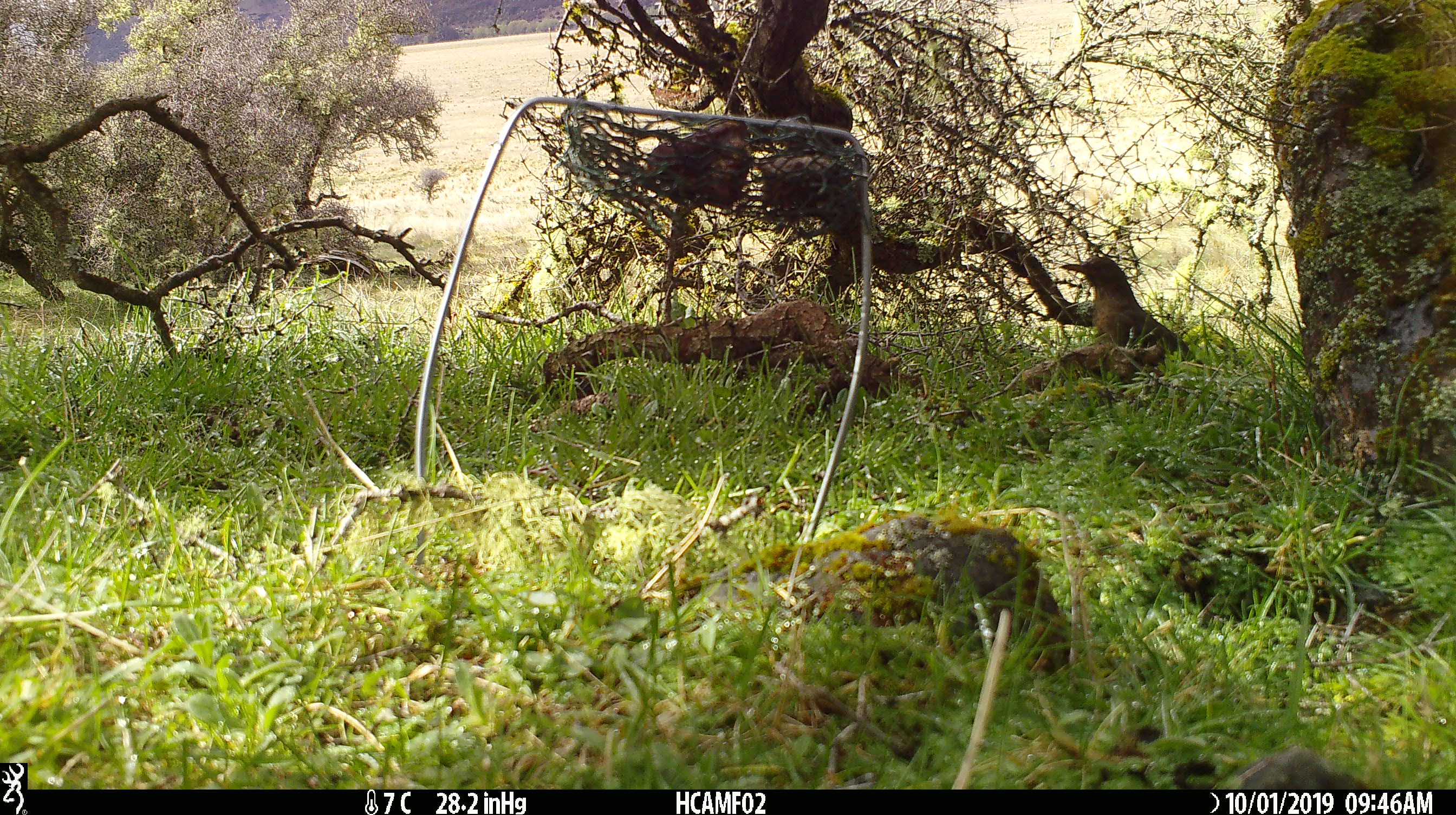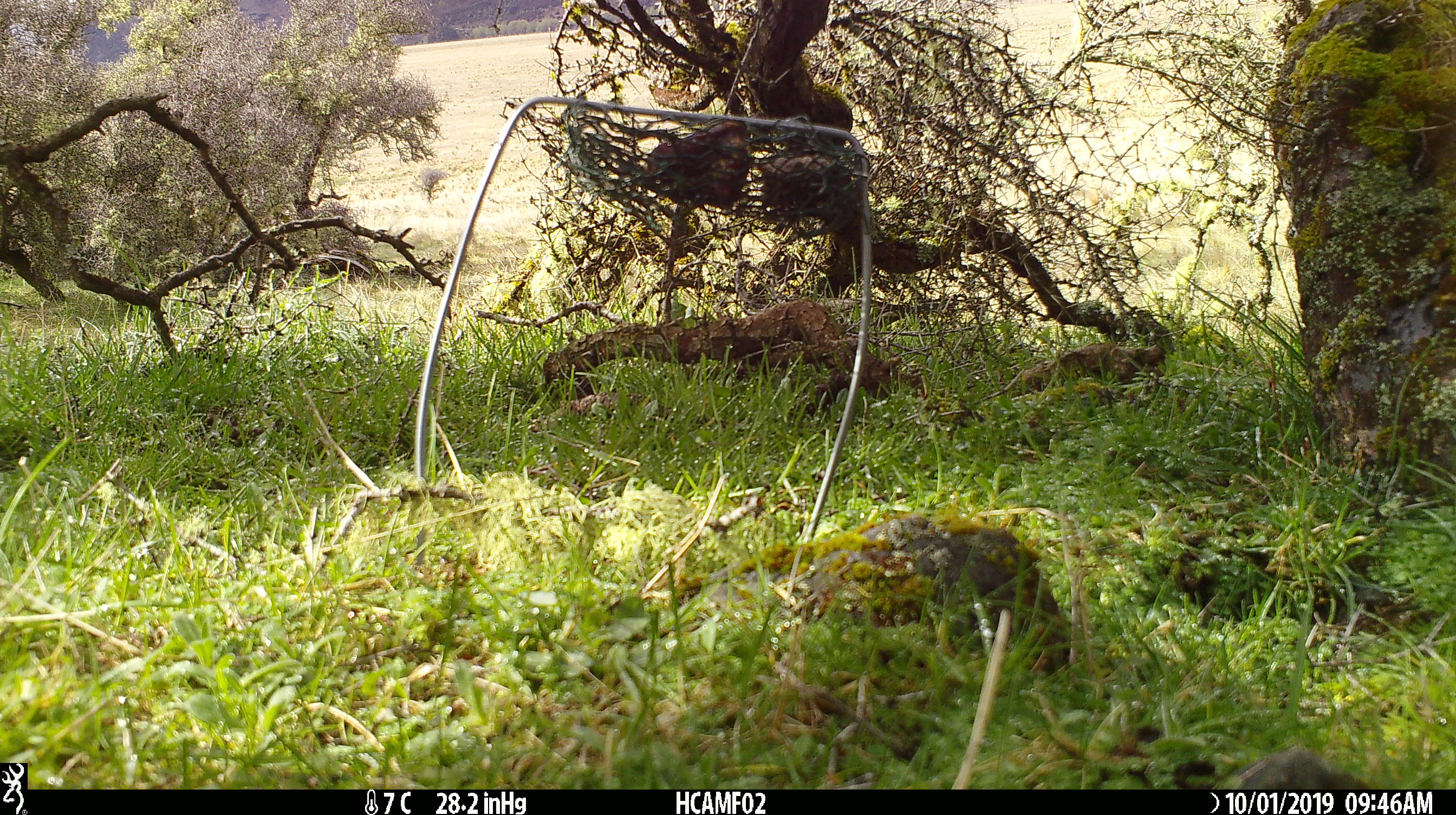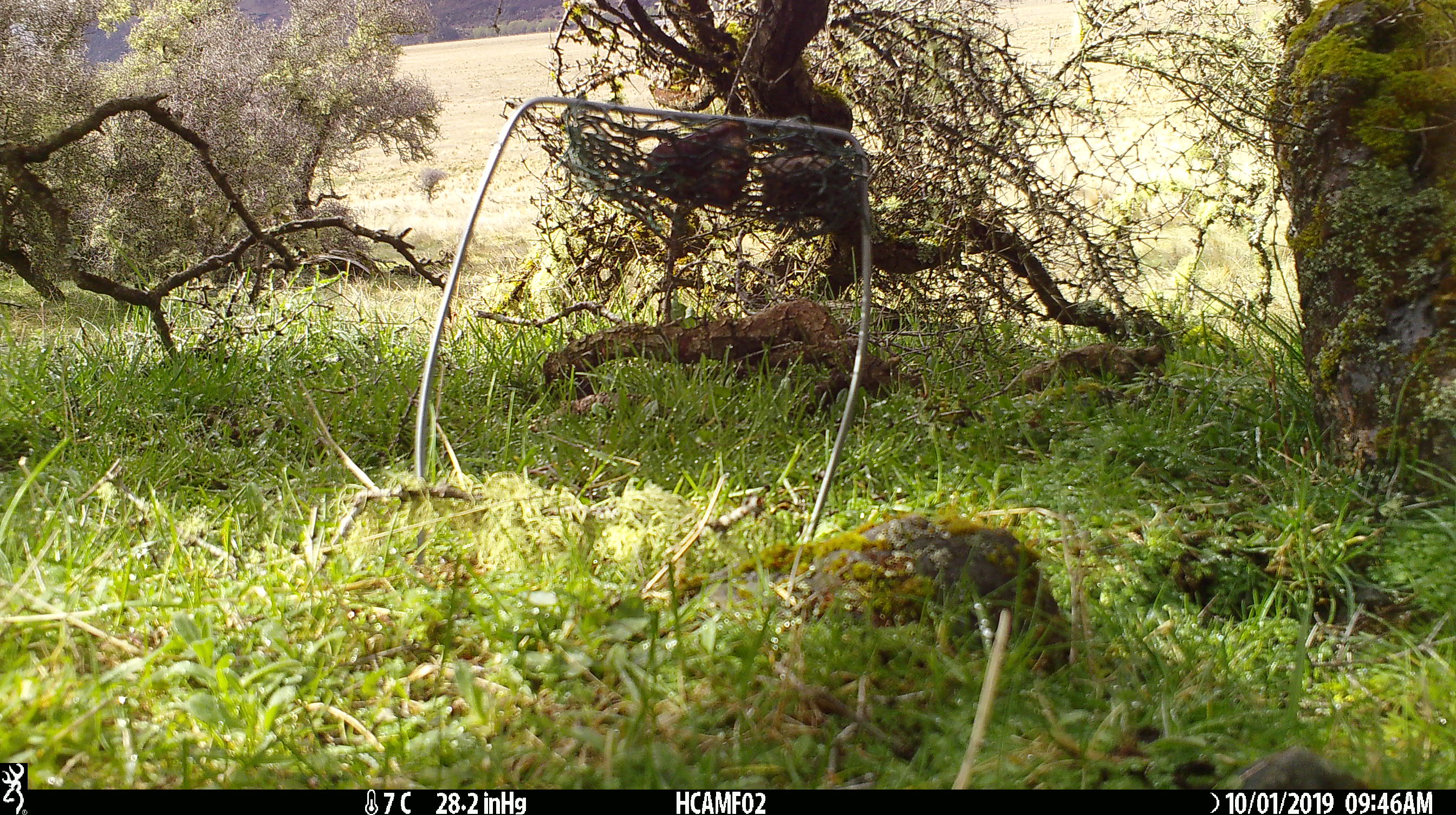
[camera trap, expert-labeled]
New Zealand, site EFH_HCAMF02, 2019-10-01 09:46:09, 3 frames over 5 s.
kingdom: Animalia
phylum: Chordata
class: Aves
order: Passeriformes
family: Turdidae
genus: Turdus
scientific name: Turdus philomelos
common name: song thrush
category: thrush